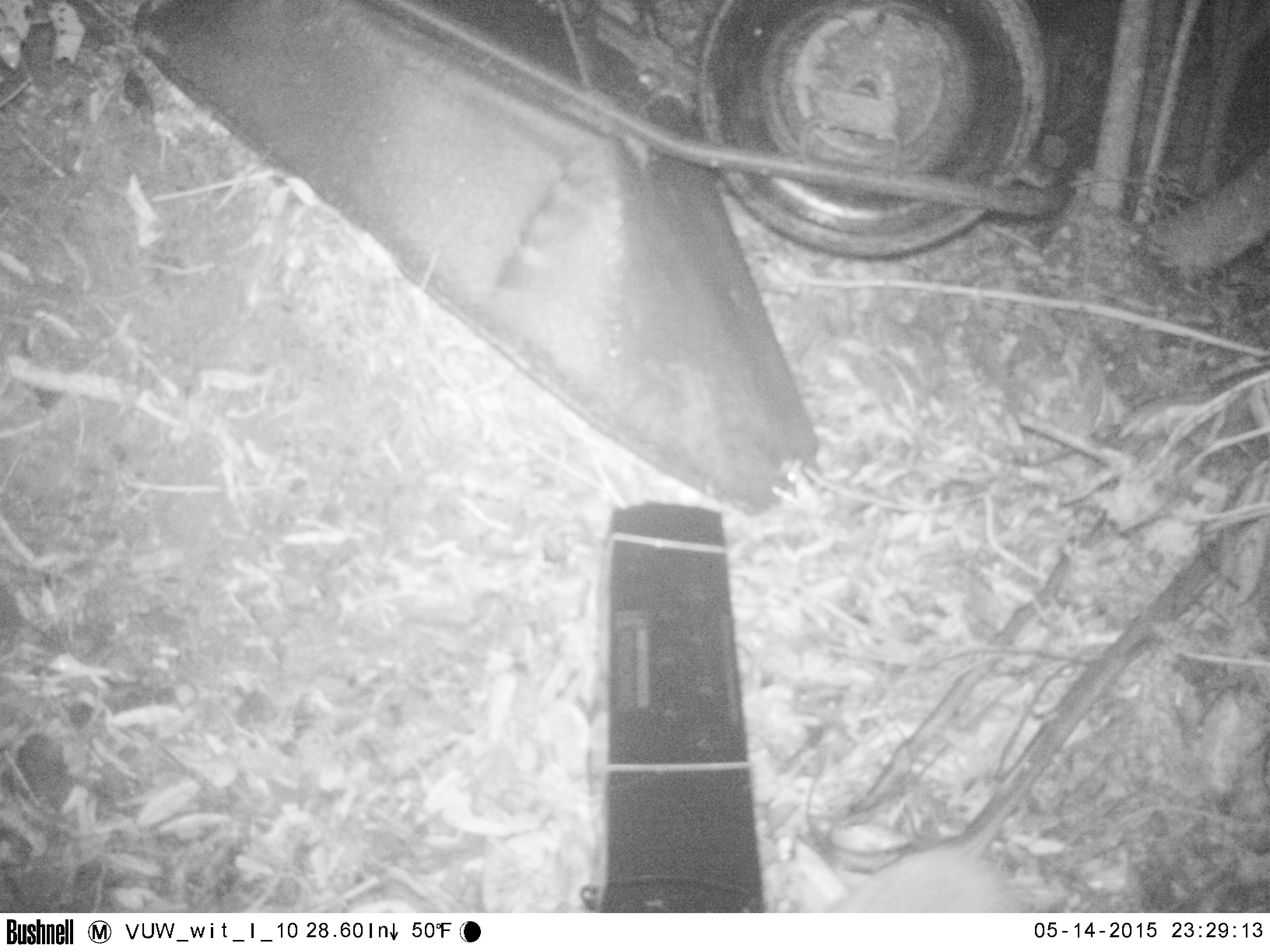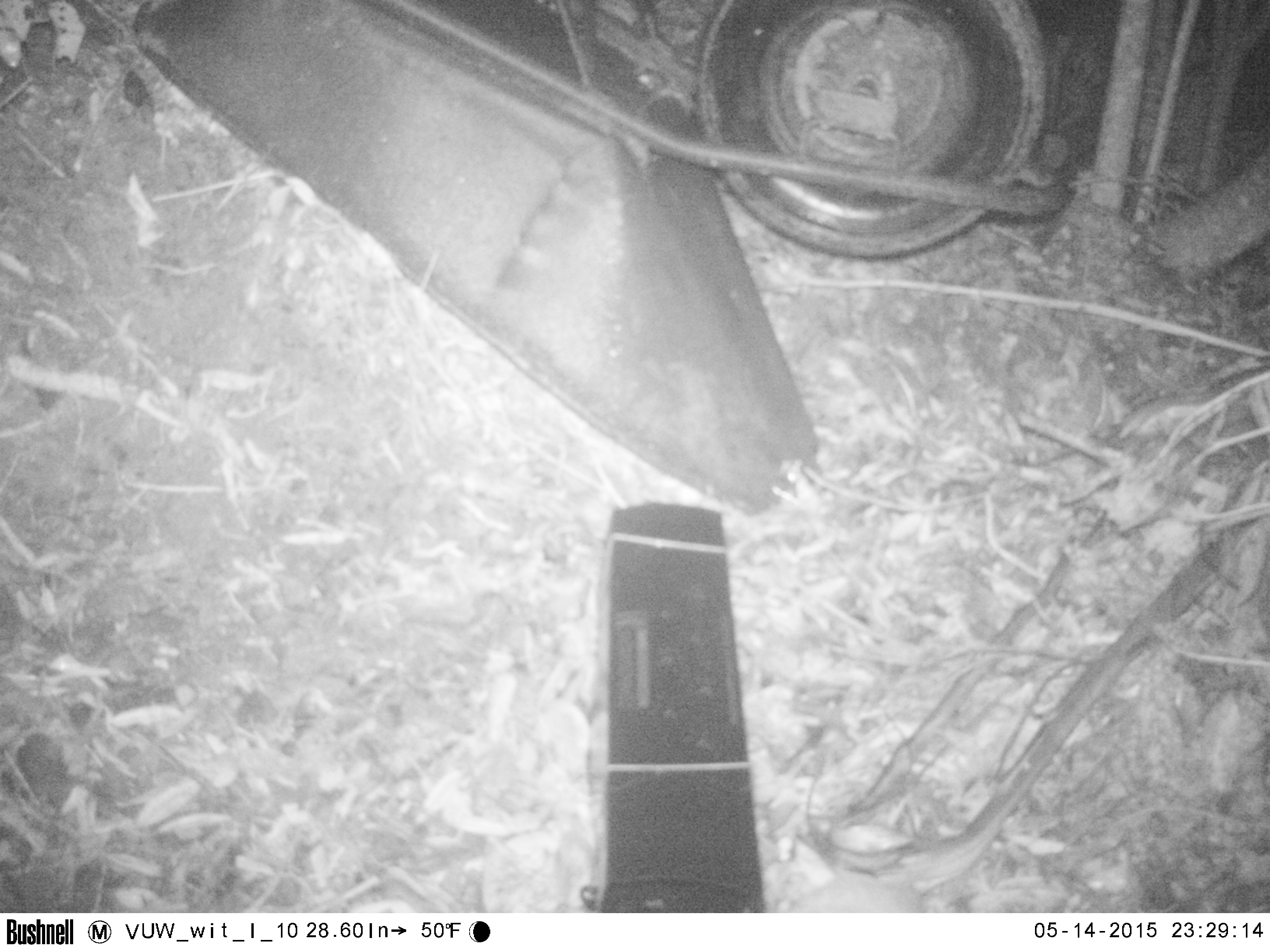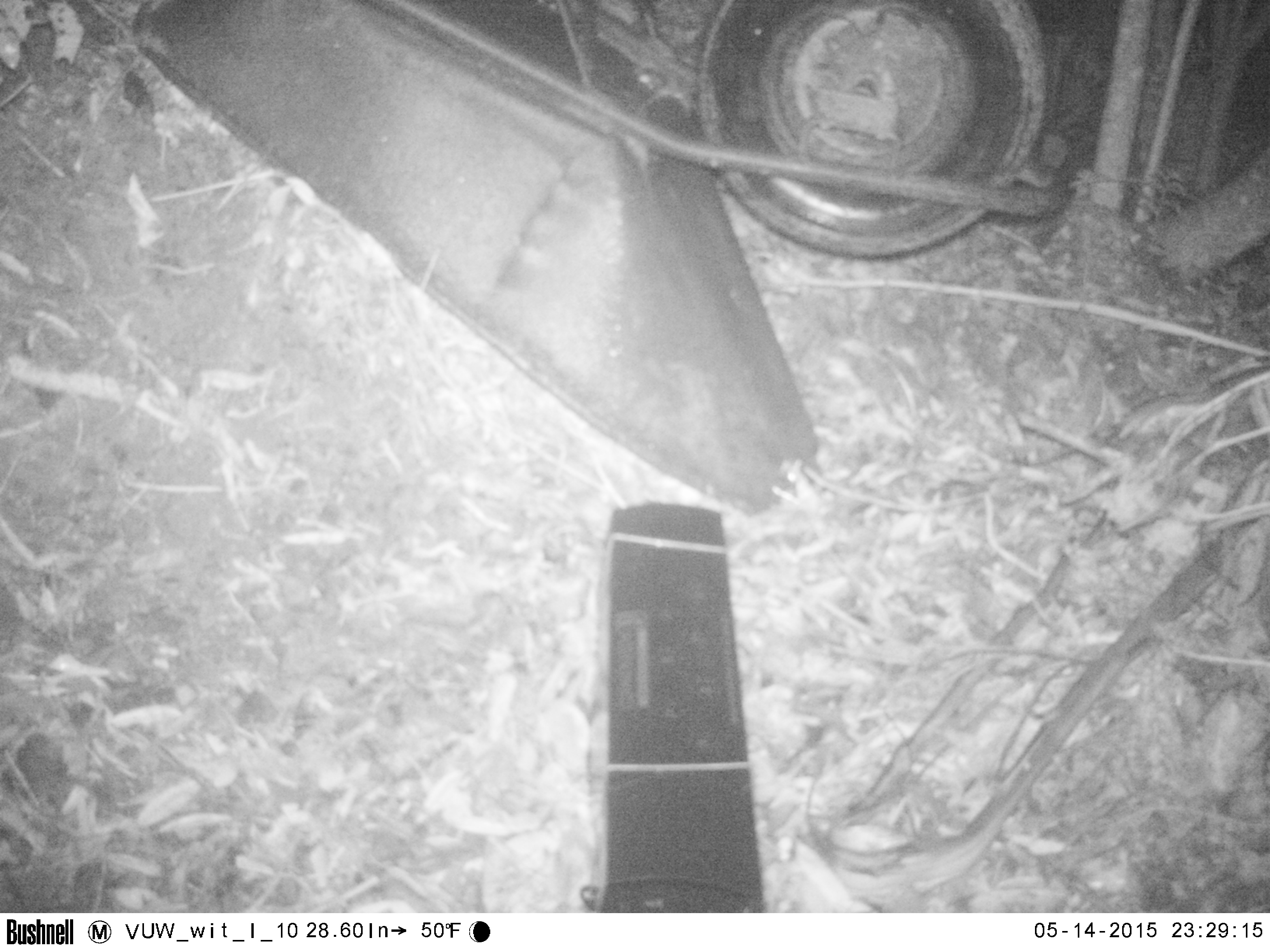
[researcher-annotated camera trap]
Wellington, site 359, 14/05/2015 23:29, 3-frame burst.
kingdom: Animalia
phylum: Chordata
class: Mammalia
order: Eulipotyphla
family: Erinaceidae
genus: Erinaceus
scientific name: Erinaceus europaeus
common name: hedgehog